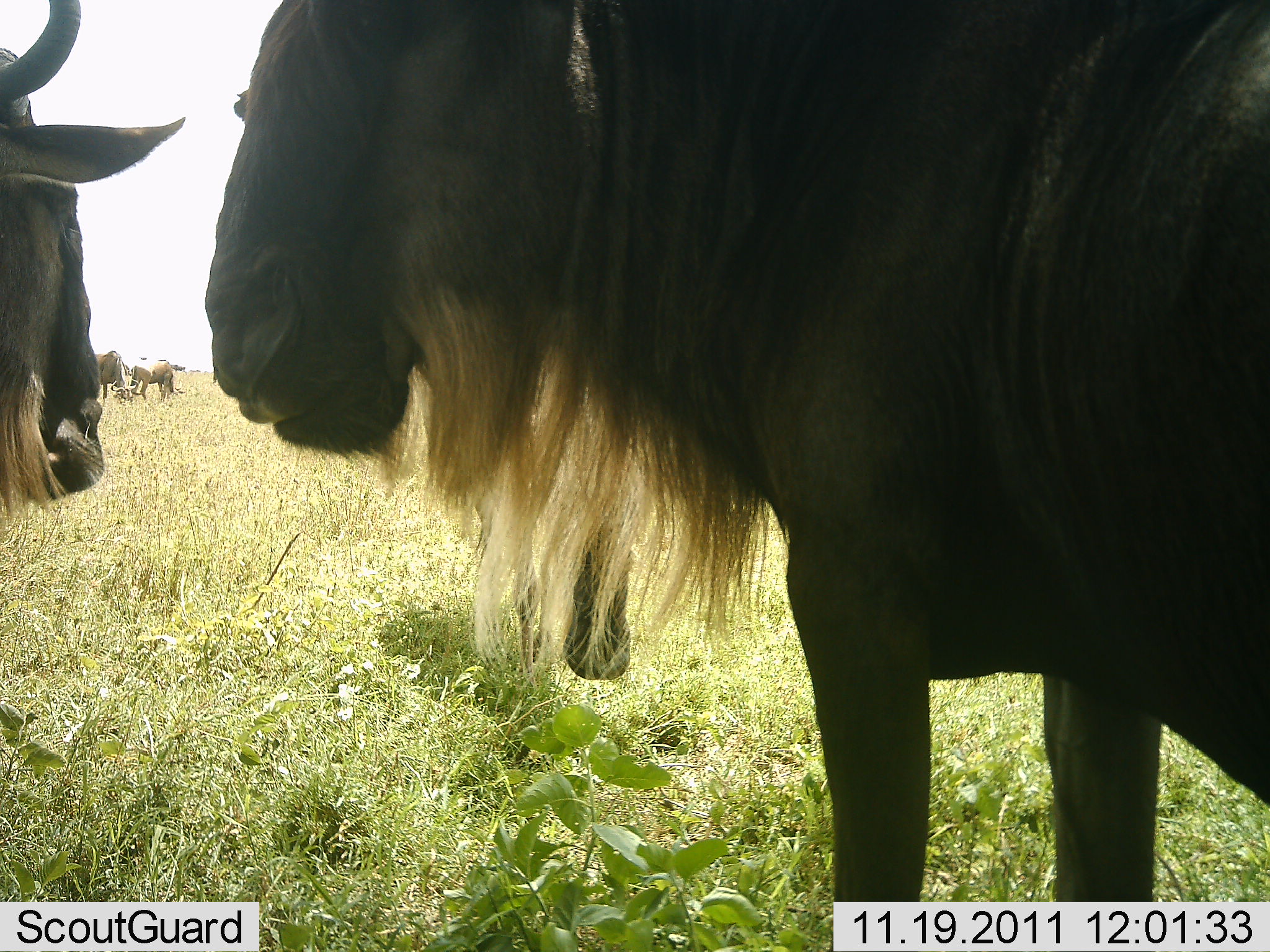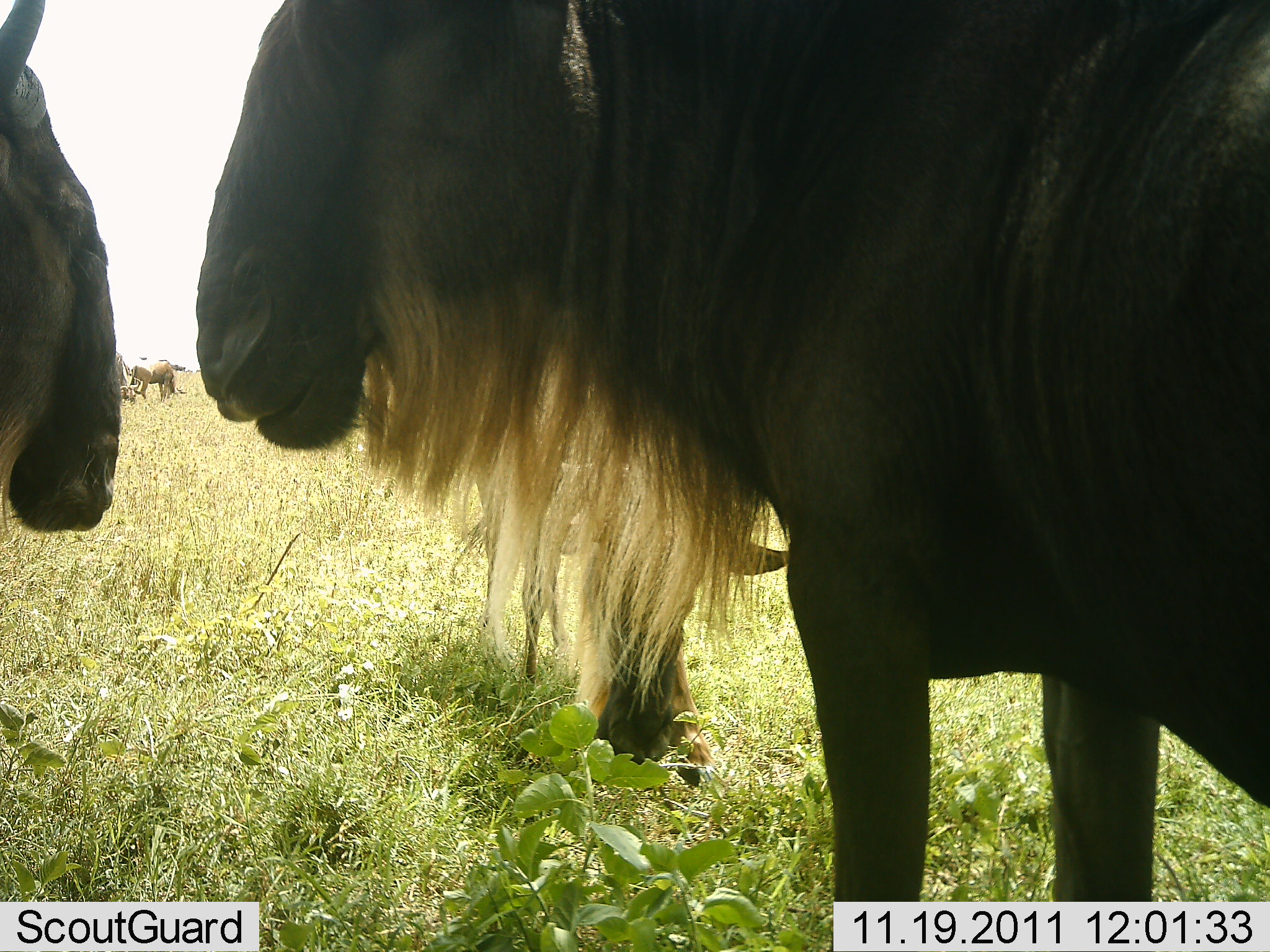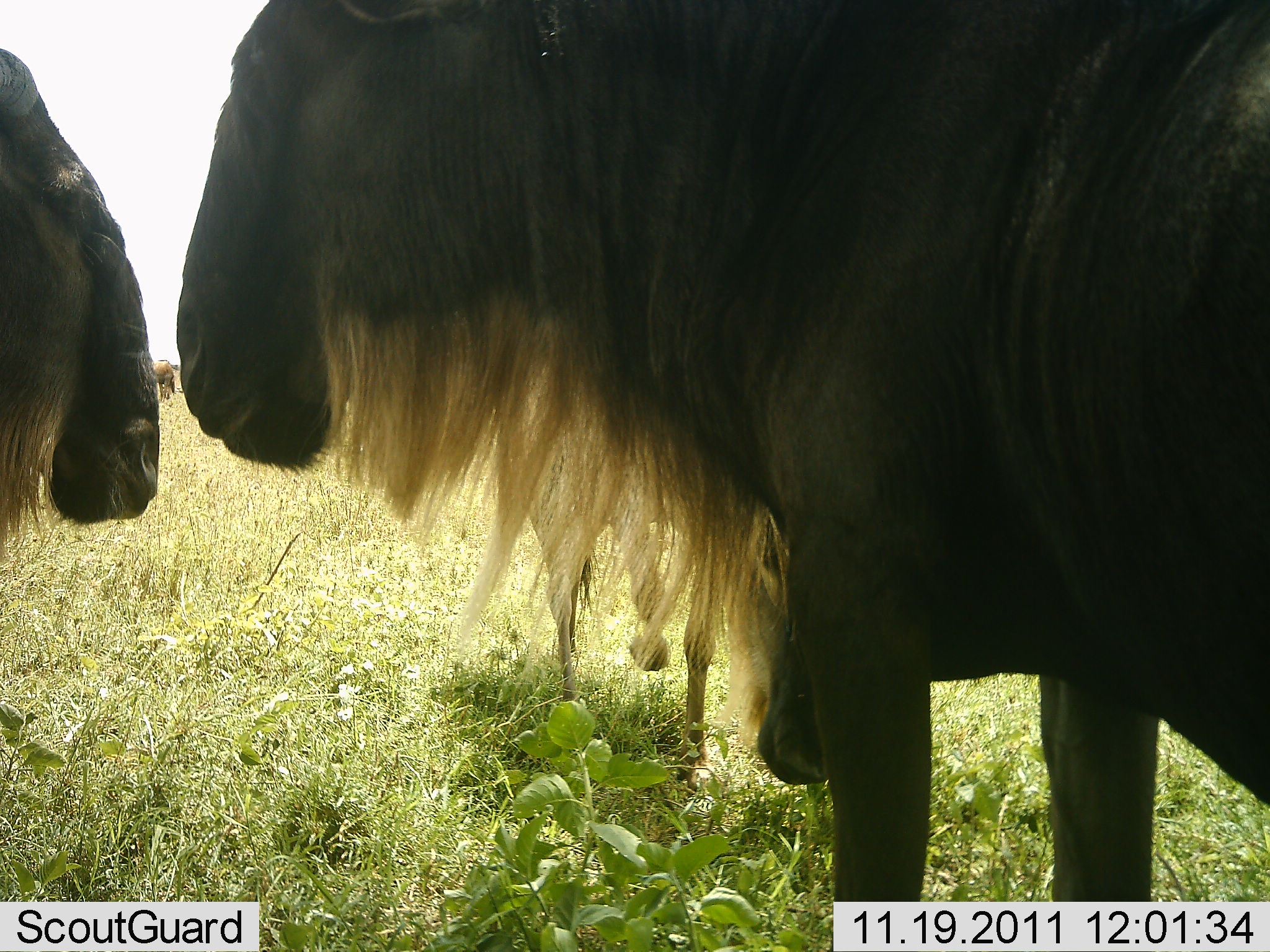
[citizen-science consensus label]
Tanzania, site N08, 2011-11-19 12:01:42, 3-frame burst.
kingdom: Animalia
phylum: Chordata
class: Mammalia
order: Artiodactyla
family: Bovidae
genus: Connochaetes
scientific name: Connochaetes taurinus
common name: blue wildebeest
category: wildebeest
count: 4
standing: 91%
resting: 18%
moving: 9%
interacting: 9%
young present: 0%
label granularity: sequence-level